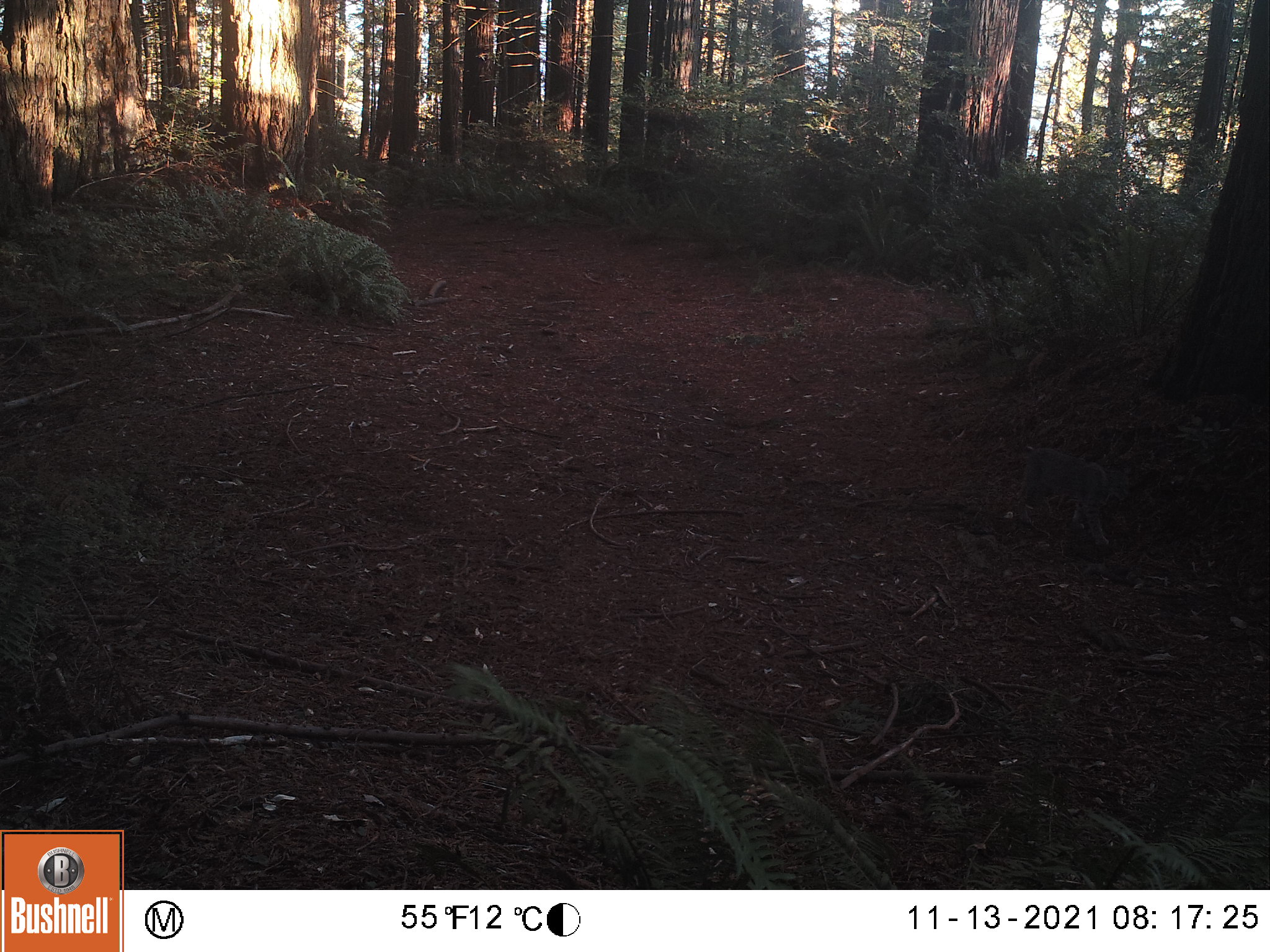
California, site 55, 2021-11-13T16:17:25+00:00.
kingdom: Animalia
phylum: Chordata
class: Mammalia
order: Carnivora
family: Felidae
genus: Lynx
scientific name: Lynx rufus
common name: bobcat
Bobcat (Lynx rufus).